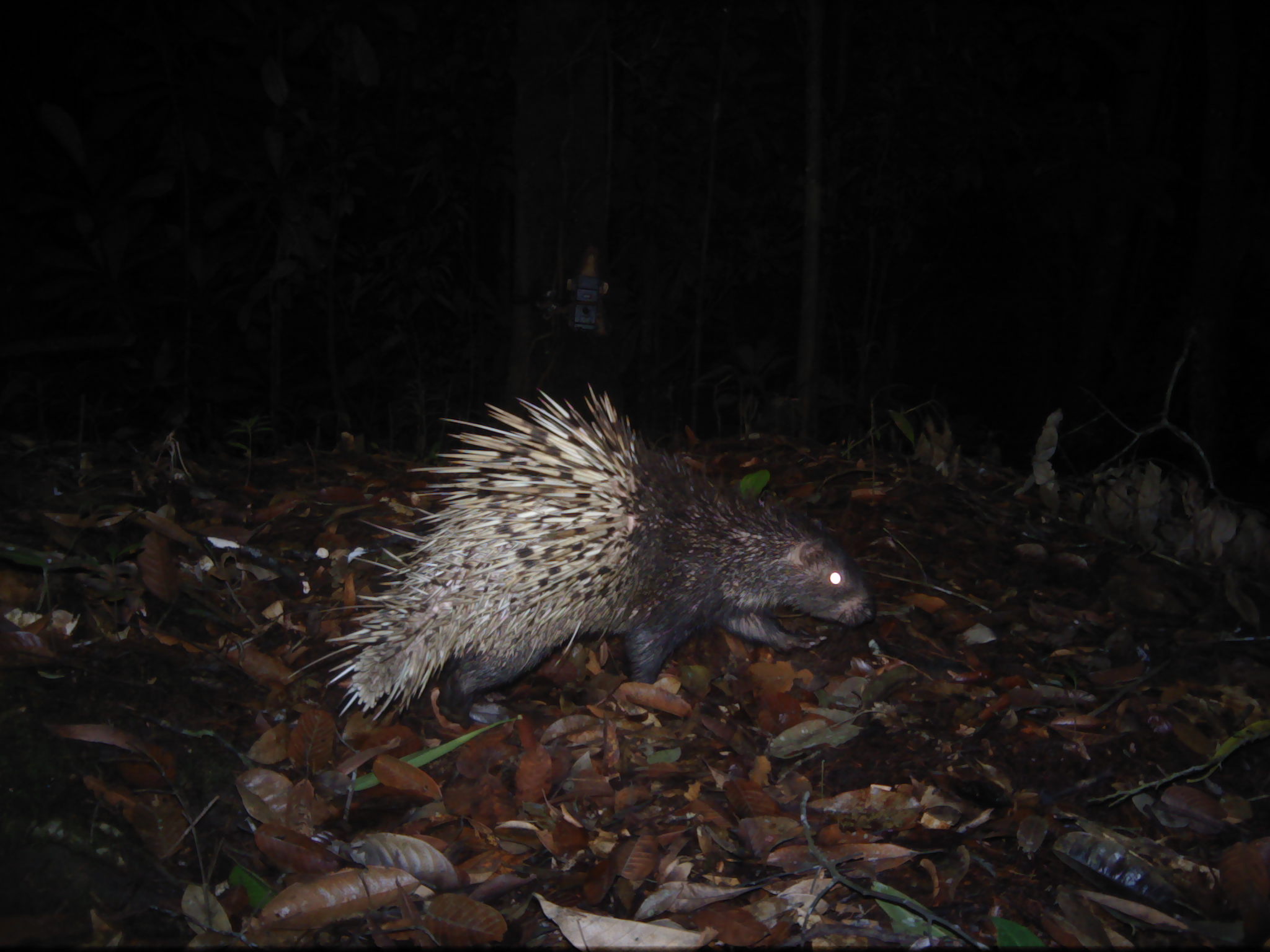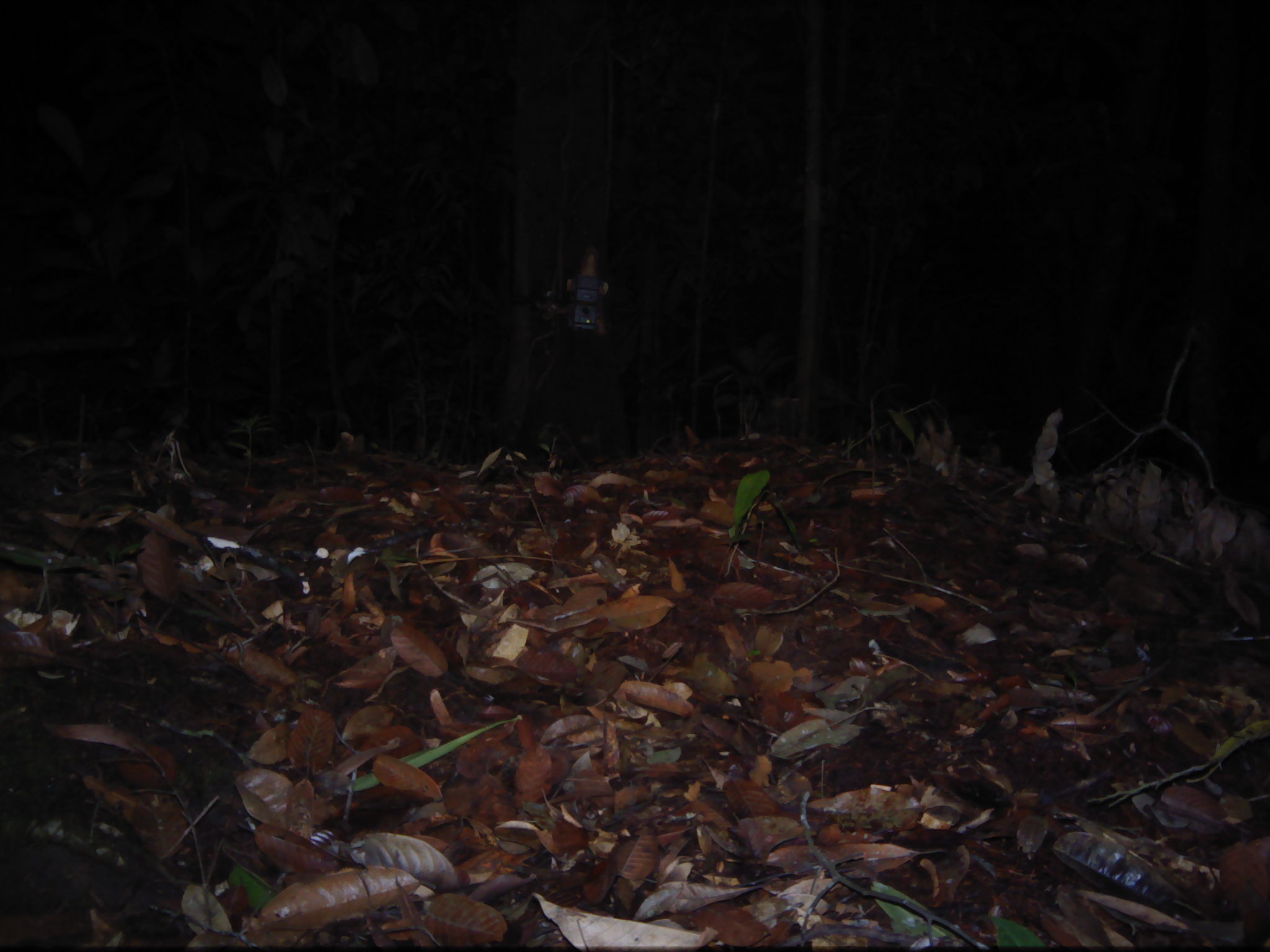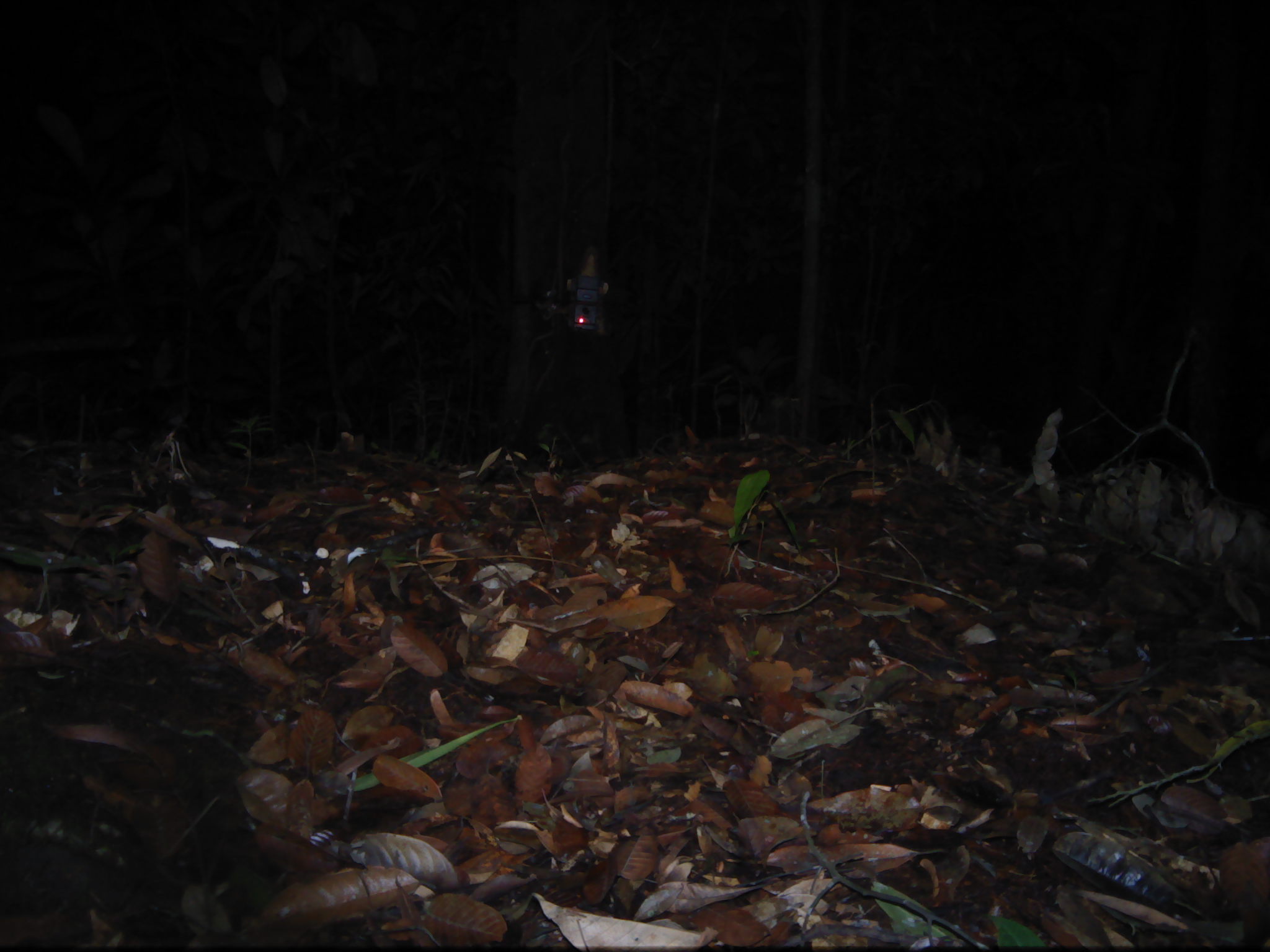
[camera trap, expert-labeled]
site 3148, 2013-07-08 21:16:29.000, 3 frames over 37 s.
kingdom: Animalia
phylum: Chordata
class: Mammalia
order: Rodentia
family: Hystricidae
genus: Hystrix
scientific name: Hystrix brachyura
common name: east asian porcupine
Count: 1.